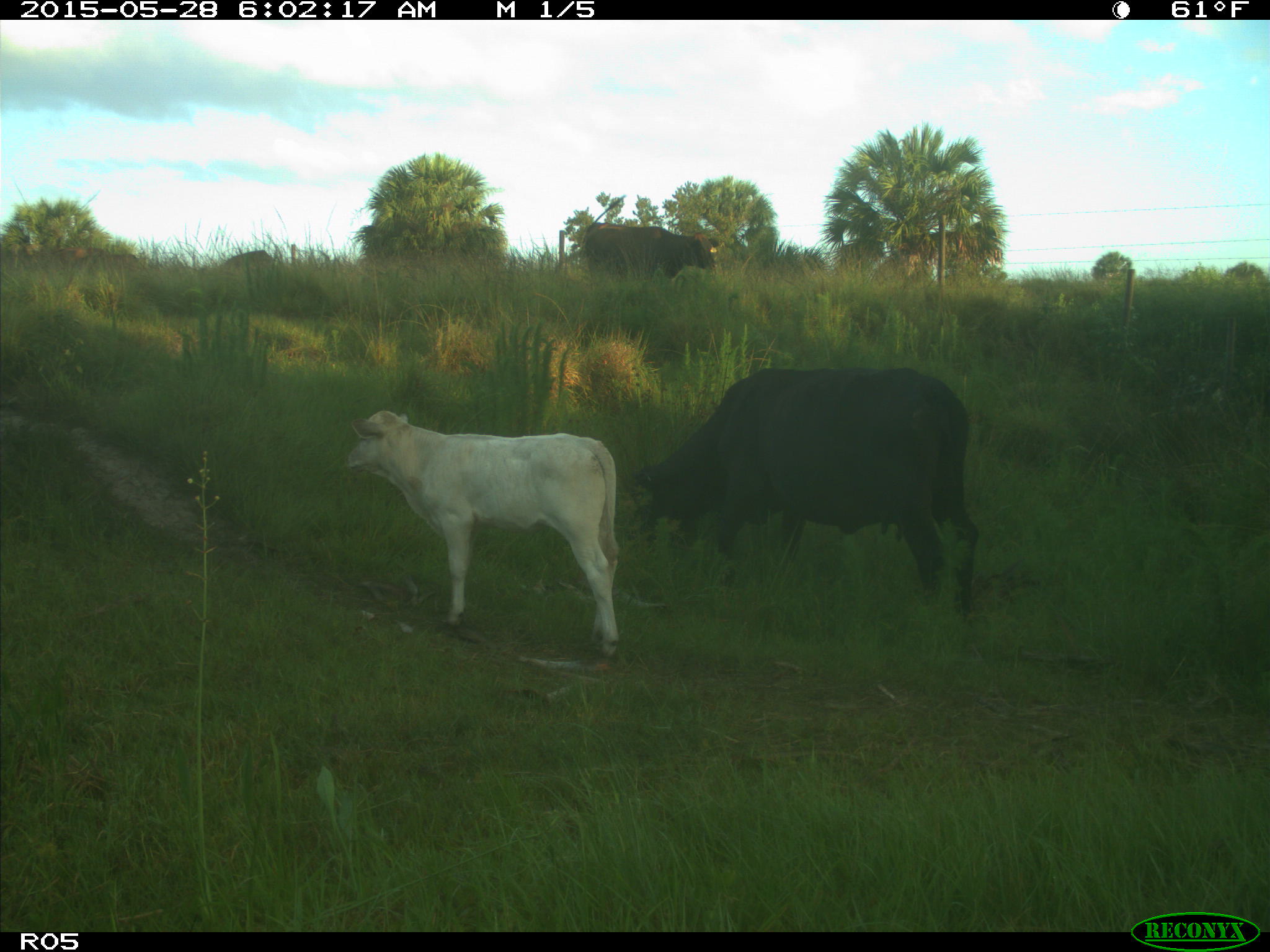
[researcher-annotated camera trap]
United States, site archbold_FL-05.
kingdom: Animalia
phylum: Chordata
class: Mammalia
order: Artiodactyla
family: Bovidae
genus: Bos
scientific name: Bos taurus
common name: domestic cow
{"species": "Bos taurus (domestic cow)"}